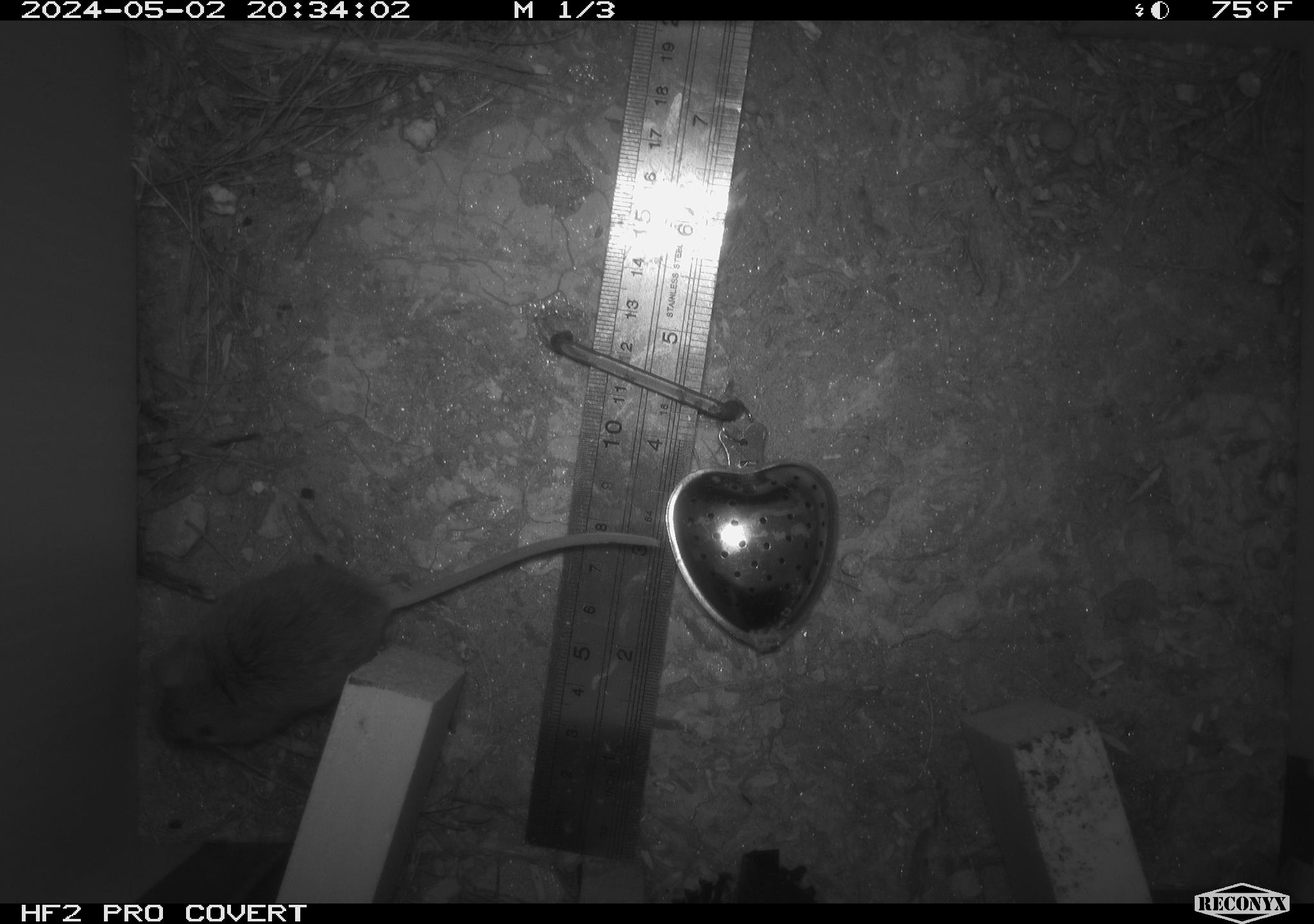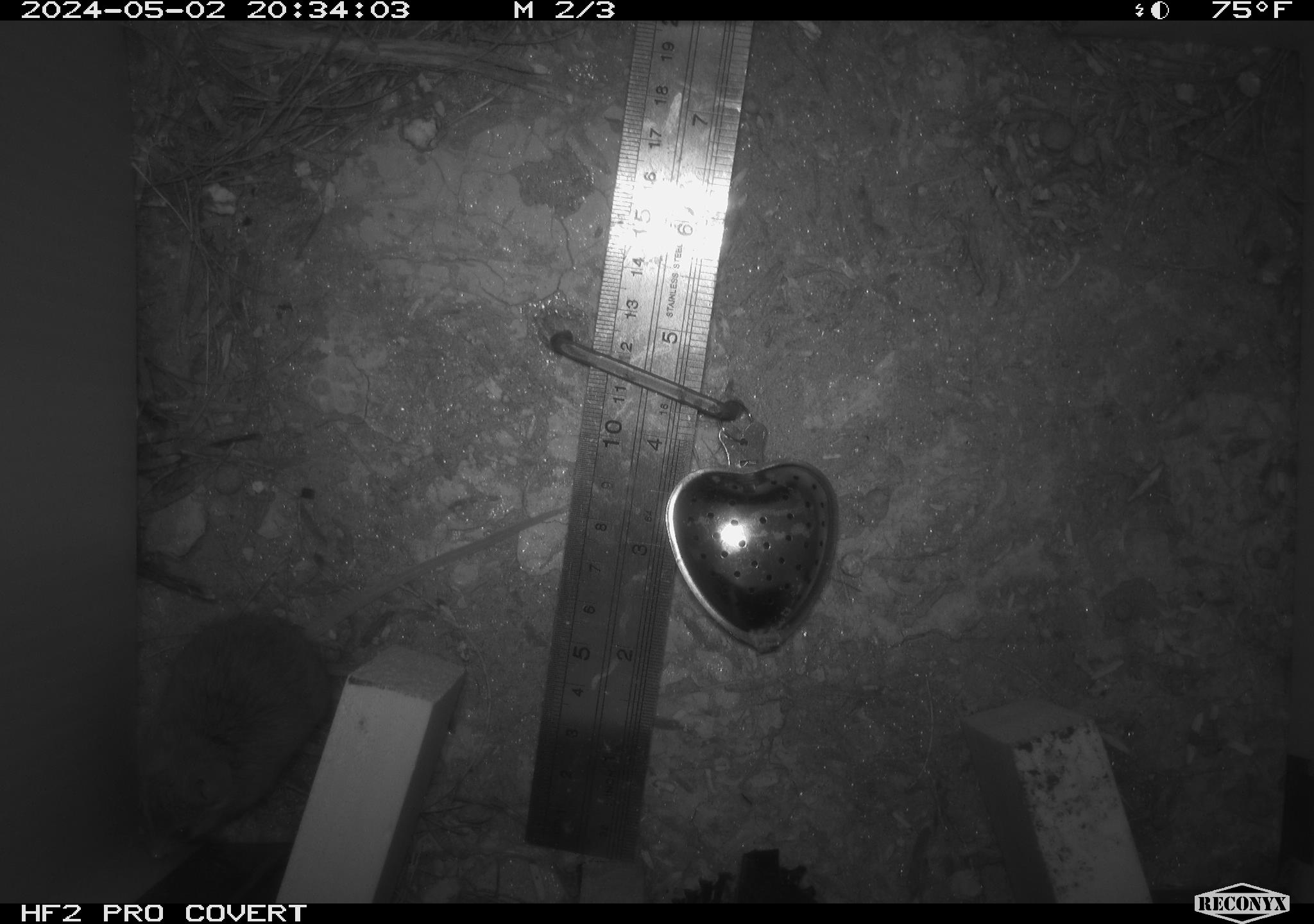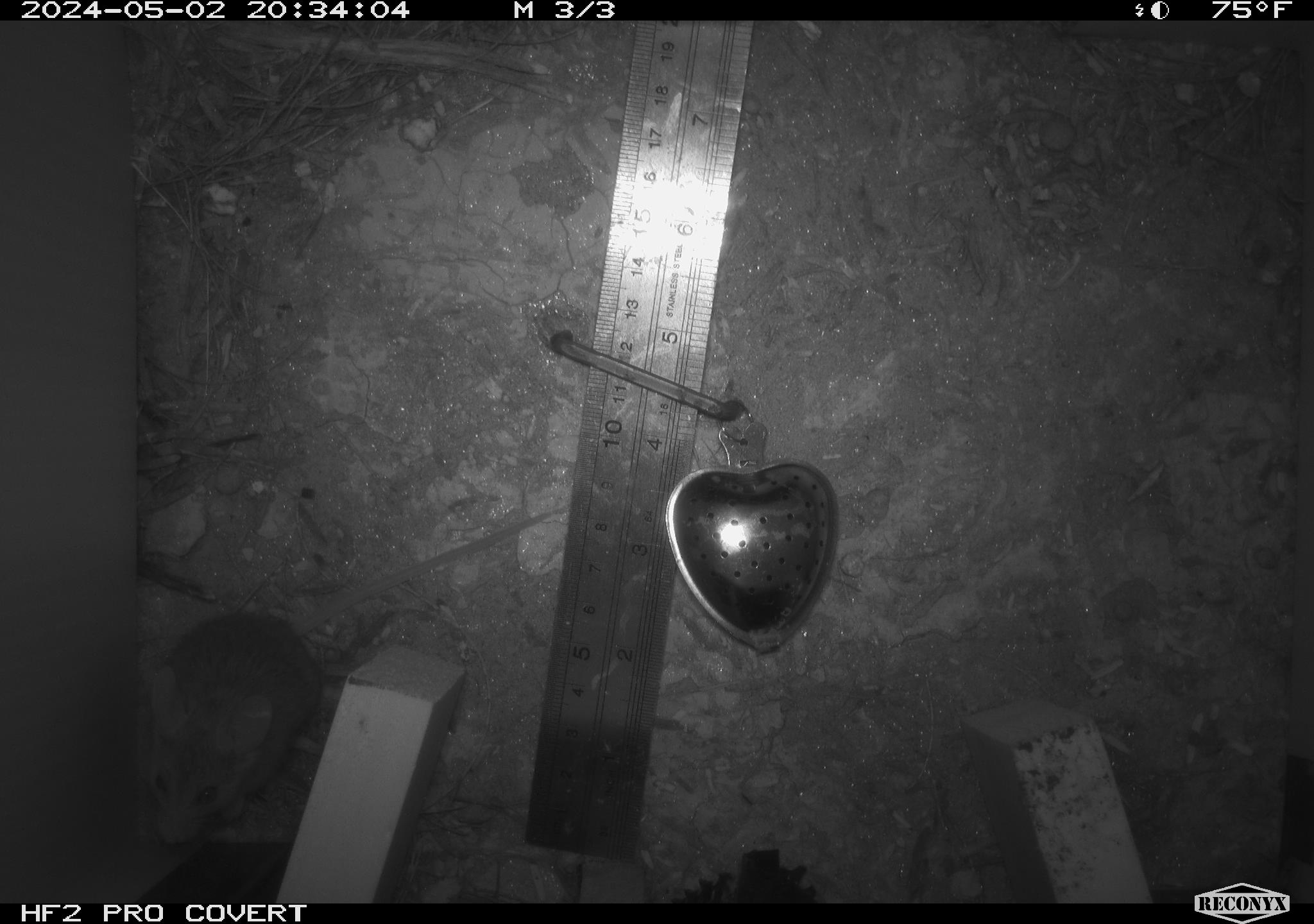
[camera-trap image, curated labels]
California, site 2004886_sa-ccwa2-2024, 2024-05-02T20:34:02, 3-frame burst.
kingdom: Animalia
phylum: Chordata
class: Mammalia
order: Rodentia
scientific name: Rodentia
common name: mouse species